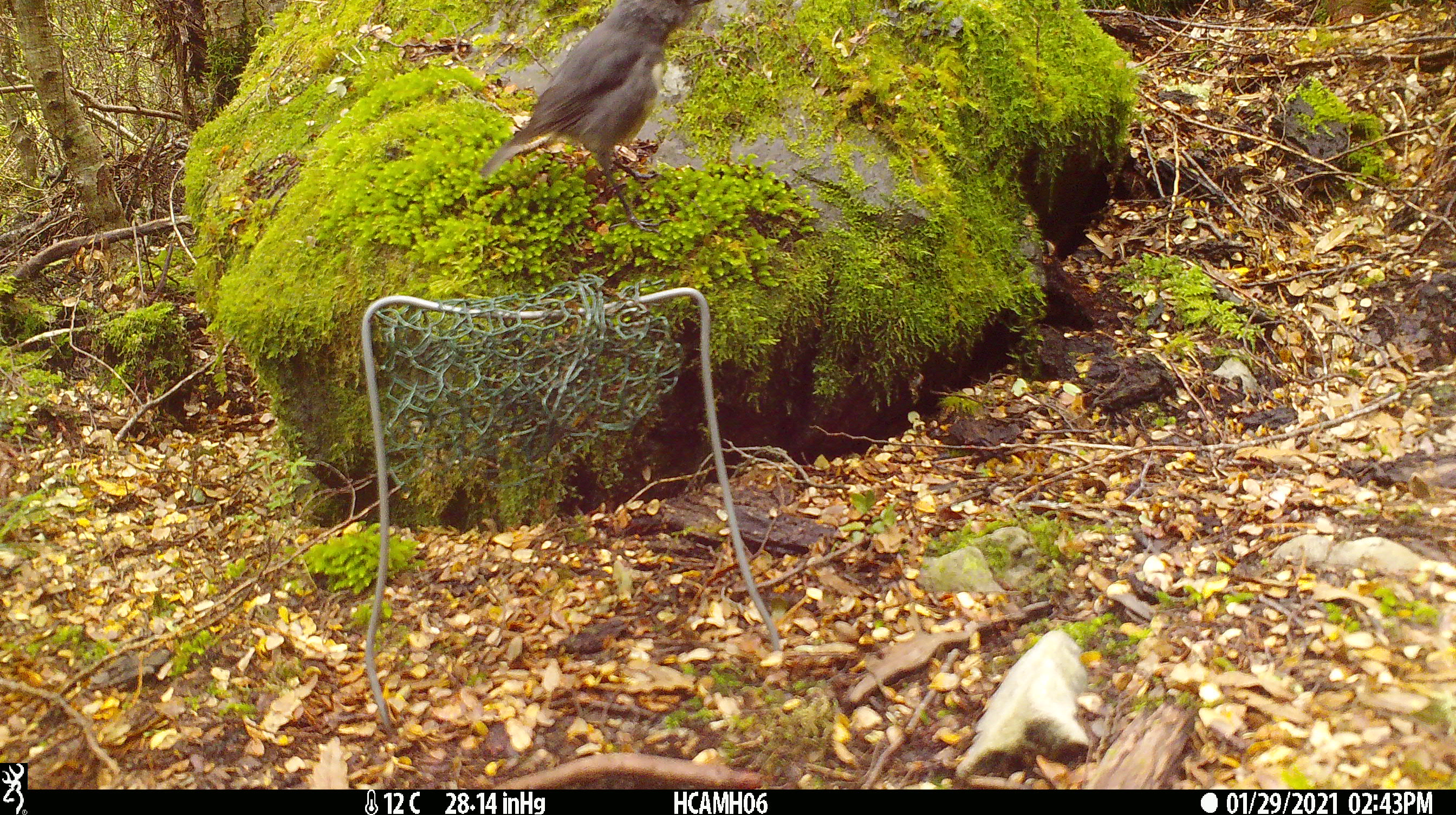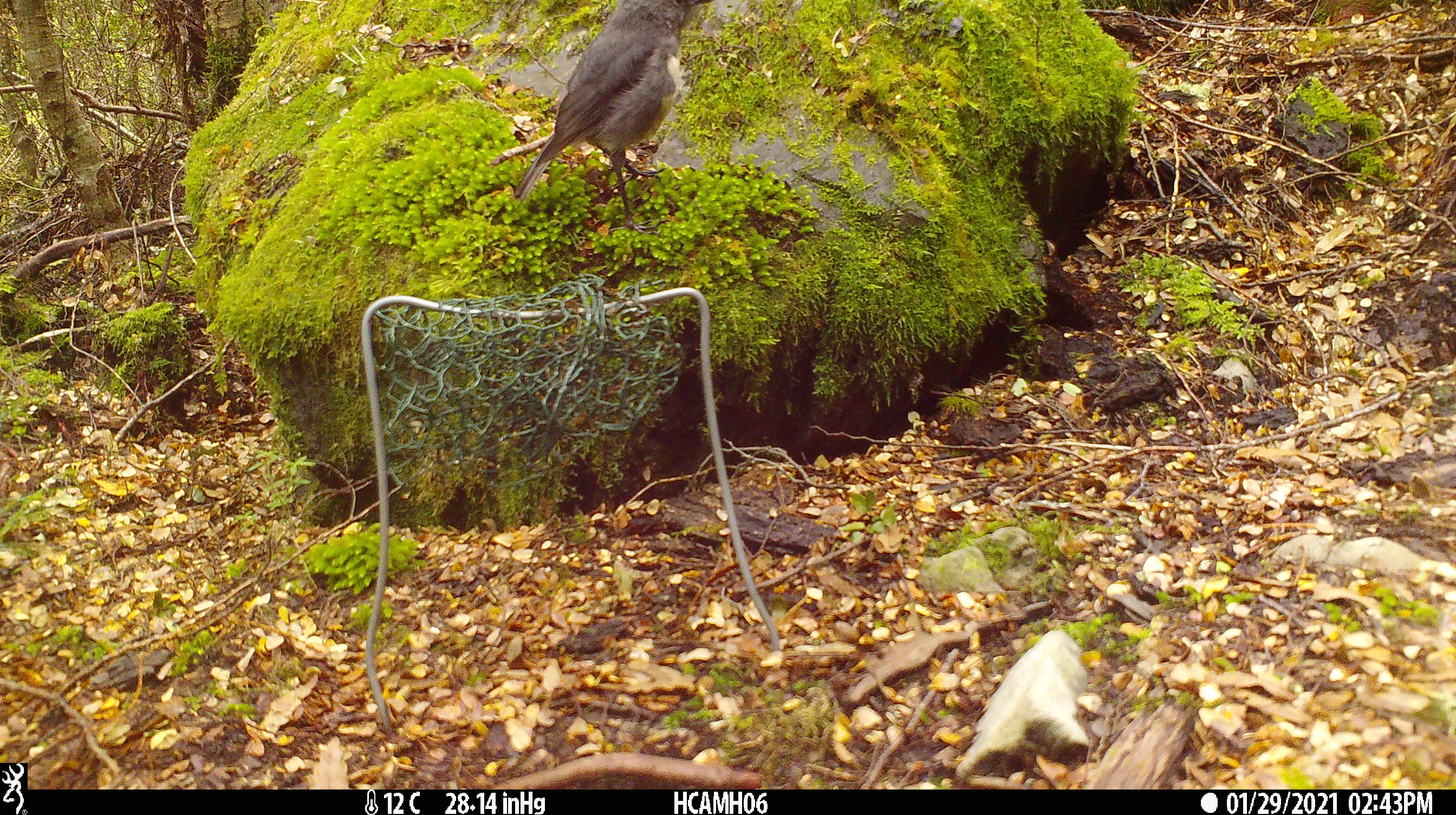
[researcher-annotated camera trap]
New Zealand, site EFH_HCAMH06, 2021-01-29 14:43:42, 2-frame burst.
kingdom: Animalia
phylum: Chordata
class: Aves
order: Passeriformes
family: Petroicidae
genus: Petroica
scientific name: Petroica australis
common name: new zealand robin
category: robin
Robin (new zealand robin) (Petroica australis).